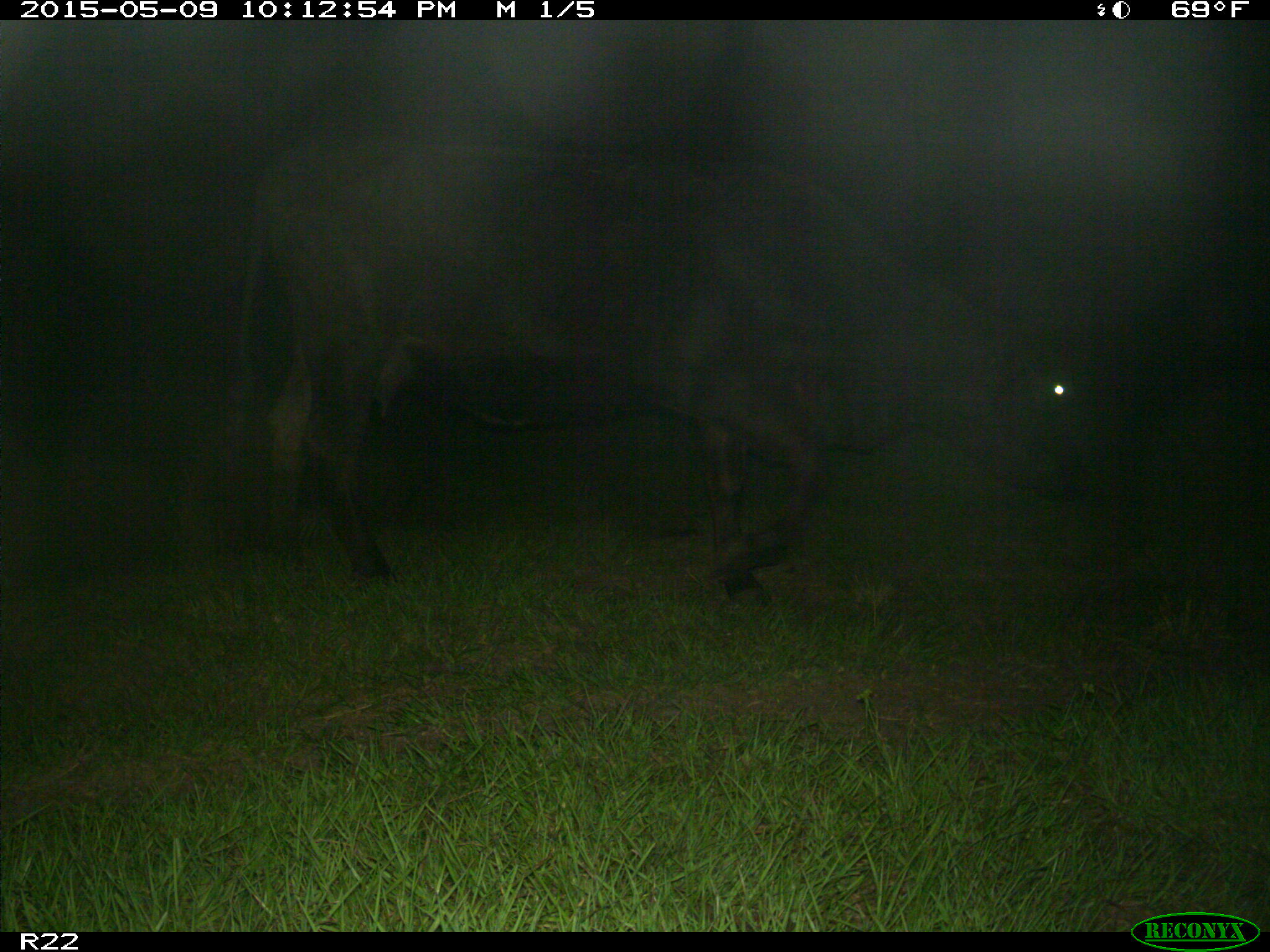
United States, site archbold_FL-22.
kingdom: Animalia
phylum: Chordata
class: Mammalia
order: Artiodactyla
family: Bovidae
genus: Bos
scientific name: Bos taurus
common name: domestic cow